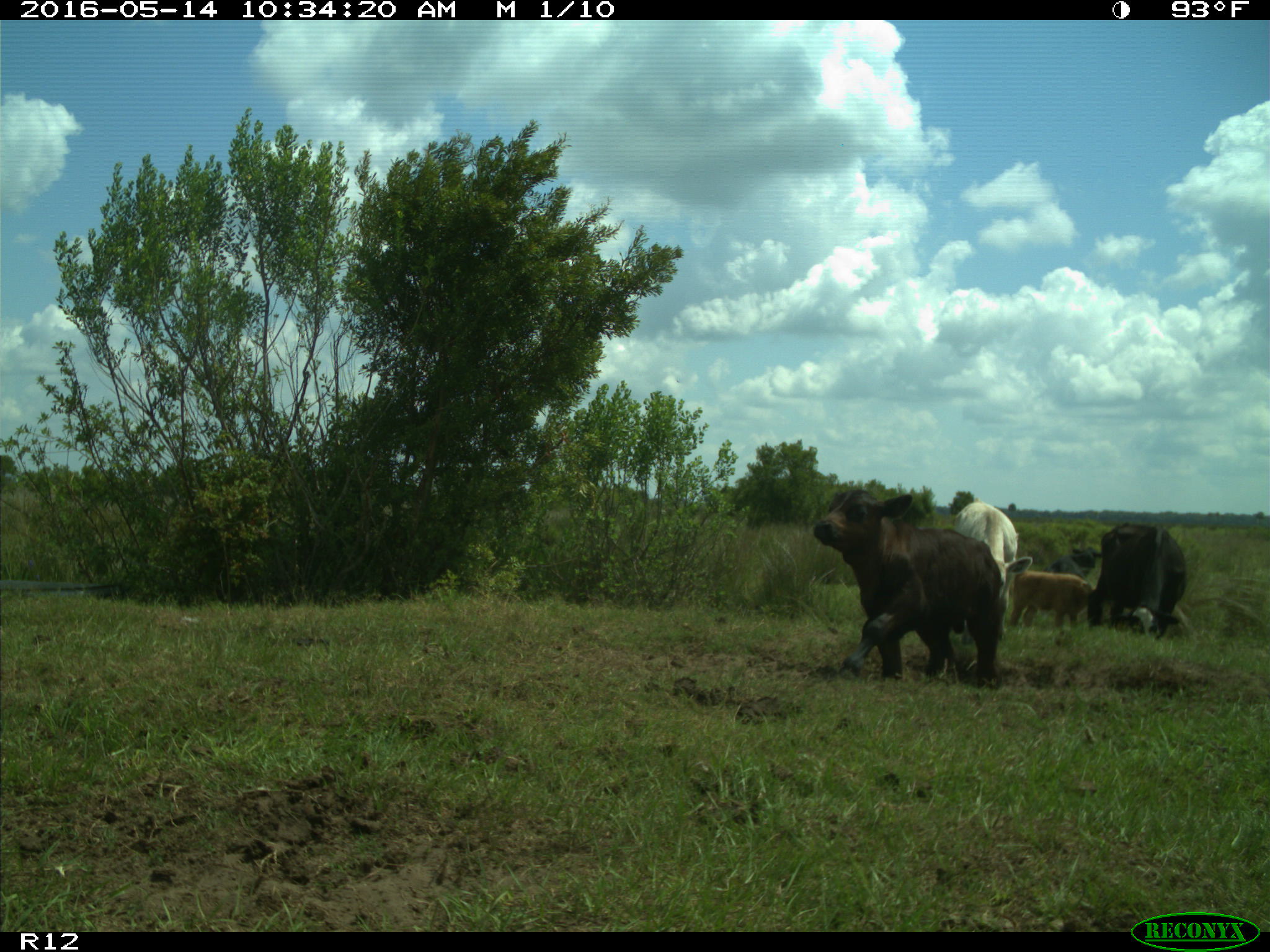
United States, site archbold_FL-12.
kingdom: Animalia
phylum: Chordata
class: Mammalia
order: Artiodactyla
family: Bovidae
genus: Bos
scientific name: Bos taurus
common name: domestic cow